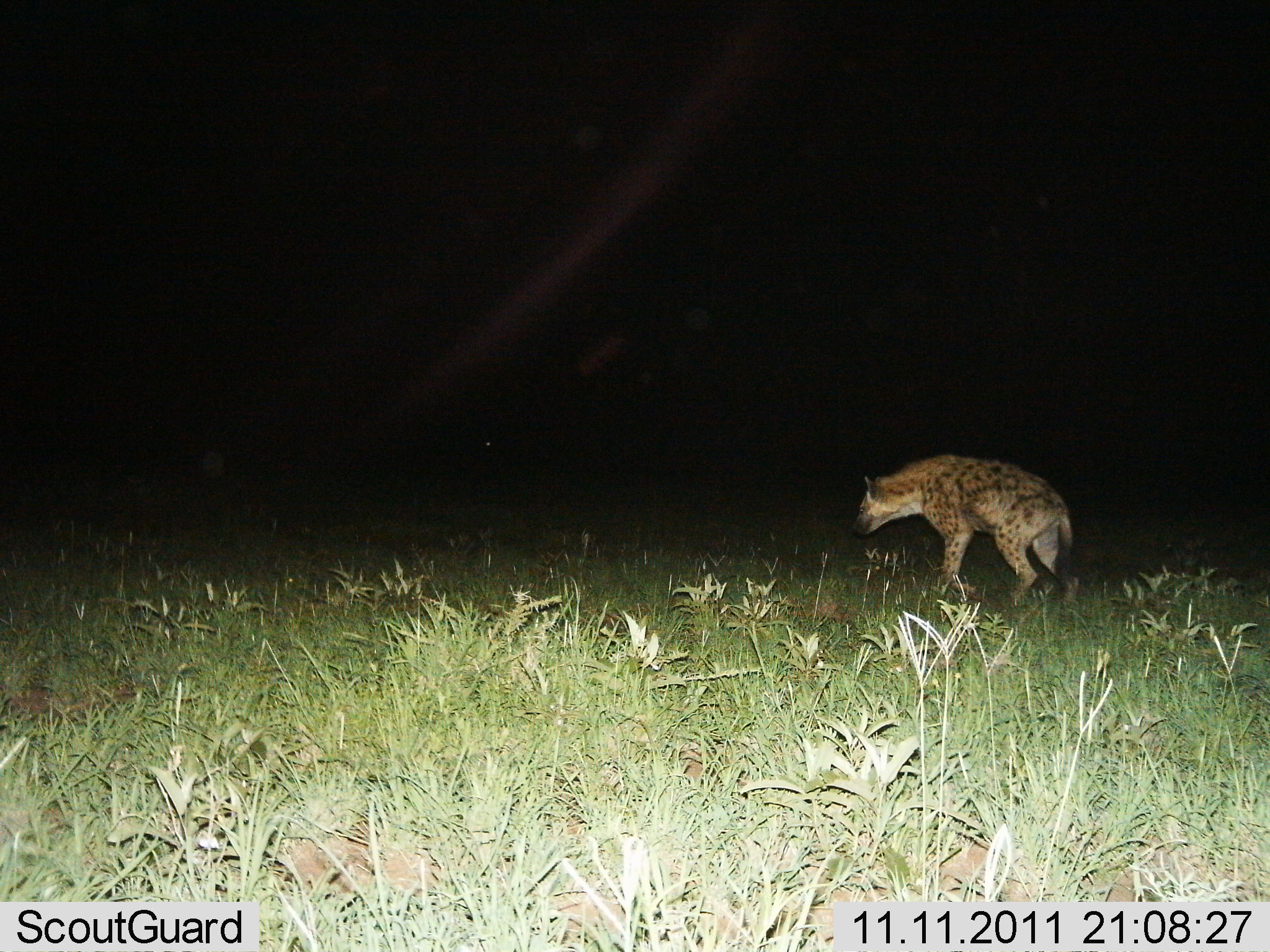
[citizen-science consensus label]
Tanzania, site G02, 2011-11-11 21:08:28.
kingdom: Animalia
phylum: Chordata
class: Mammalia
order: Carnivora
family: Hyaenidae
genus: Crocuta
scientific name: Crocuta crocuta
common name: spotted hyena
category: hyenaspotted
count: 1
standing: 27%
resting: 0%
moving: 73%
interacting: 0%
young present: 0%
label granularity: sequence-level